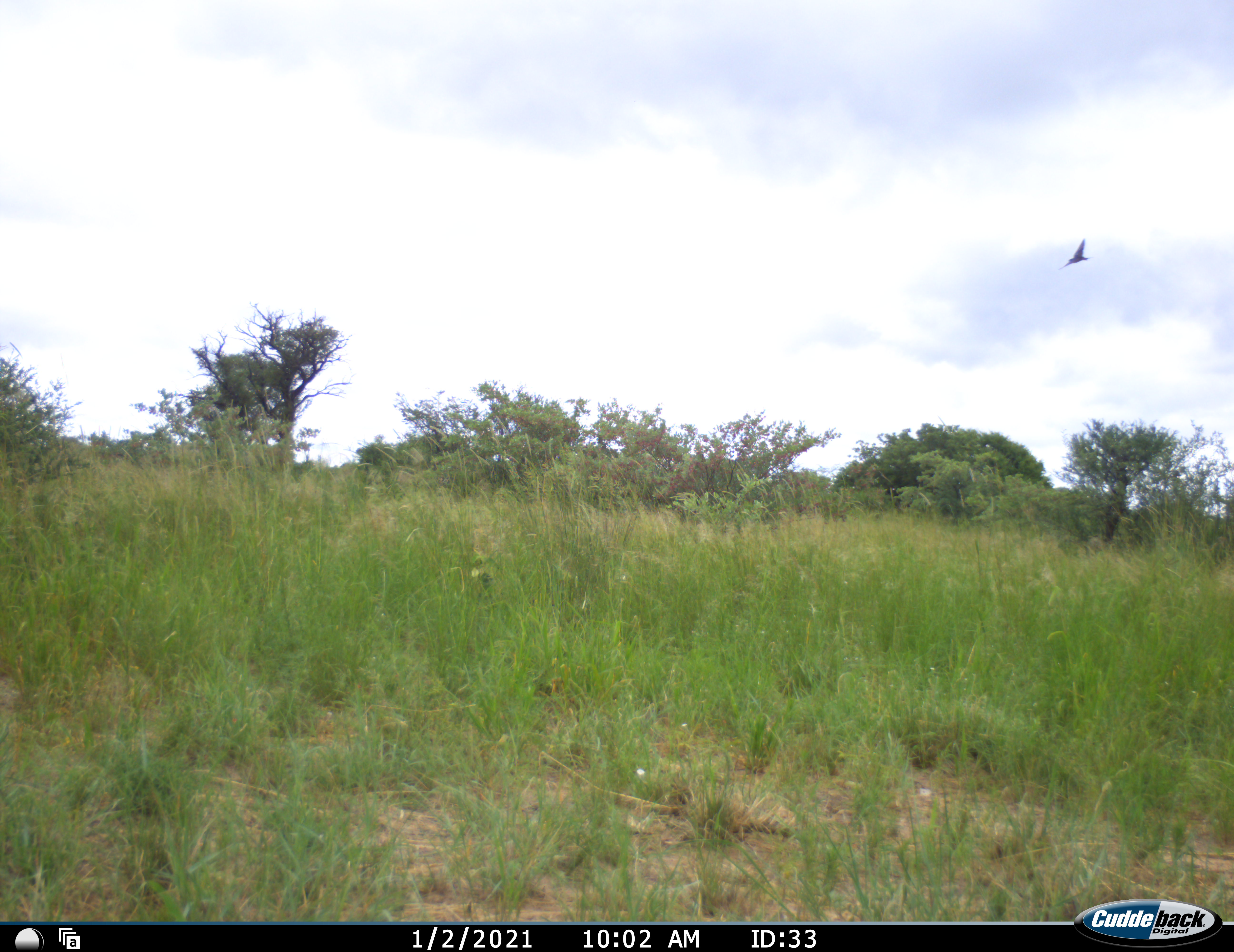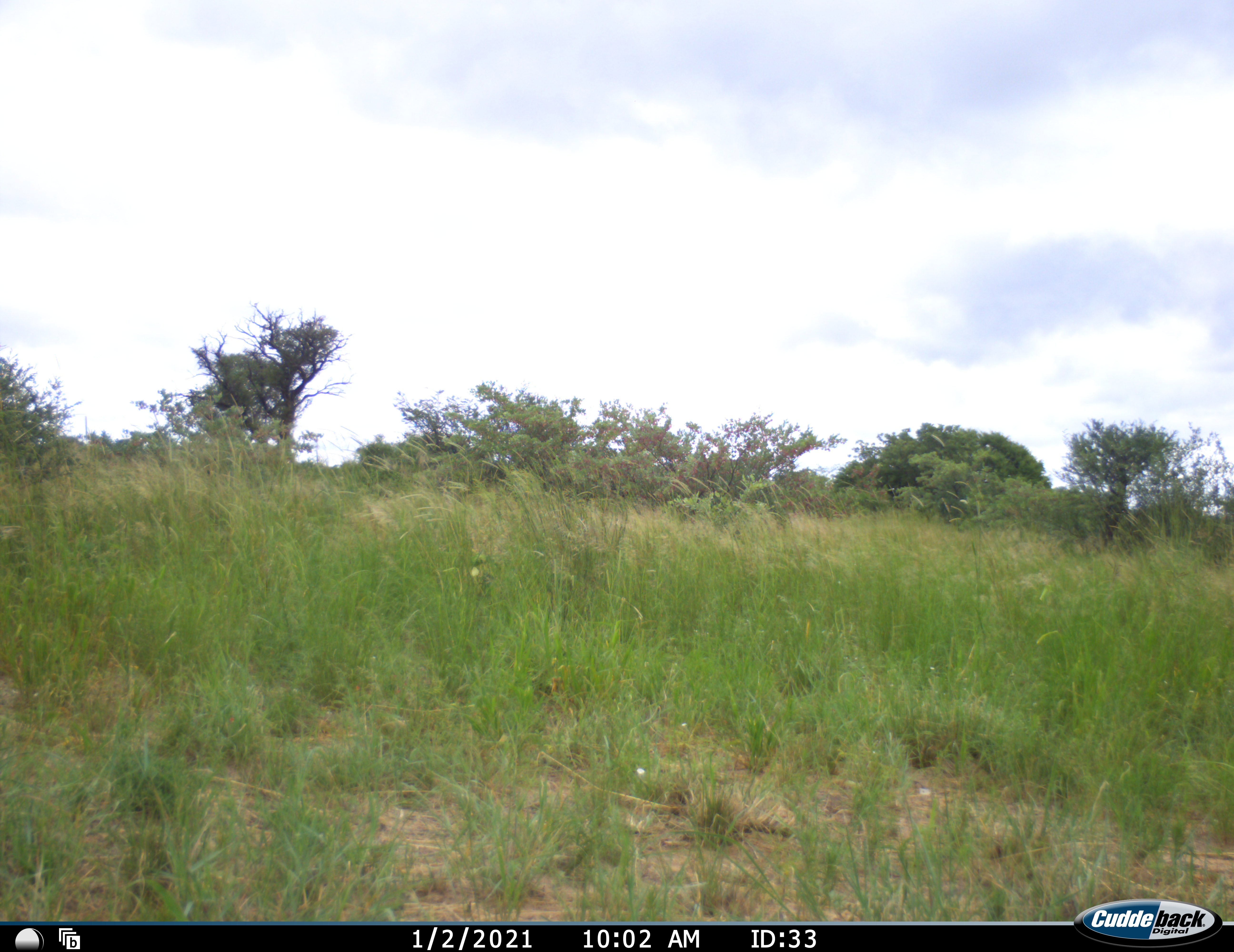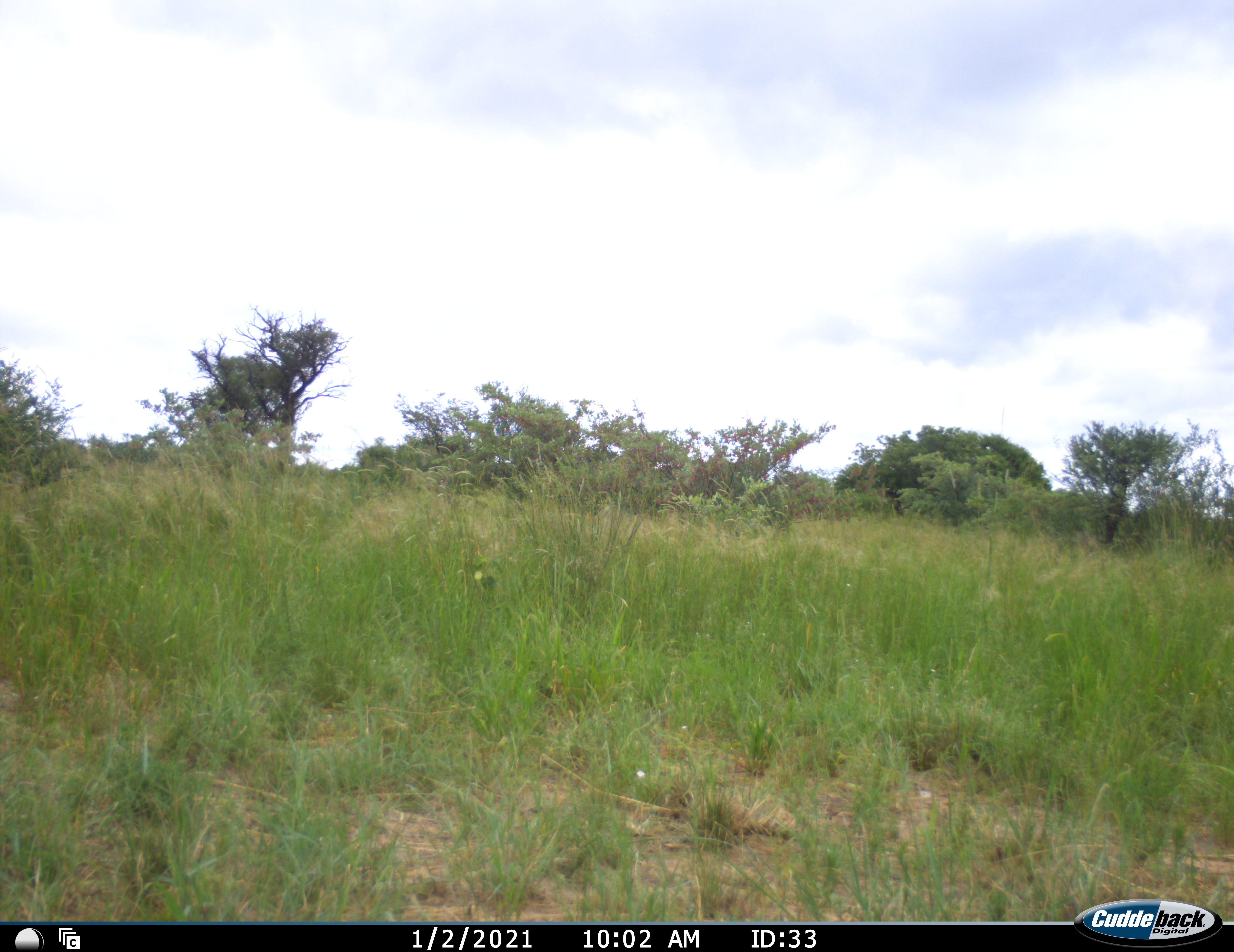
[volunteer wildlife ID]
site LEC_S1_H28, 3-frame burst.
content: unidentified animal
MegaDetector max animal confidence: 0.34